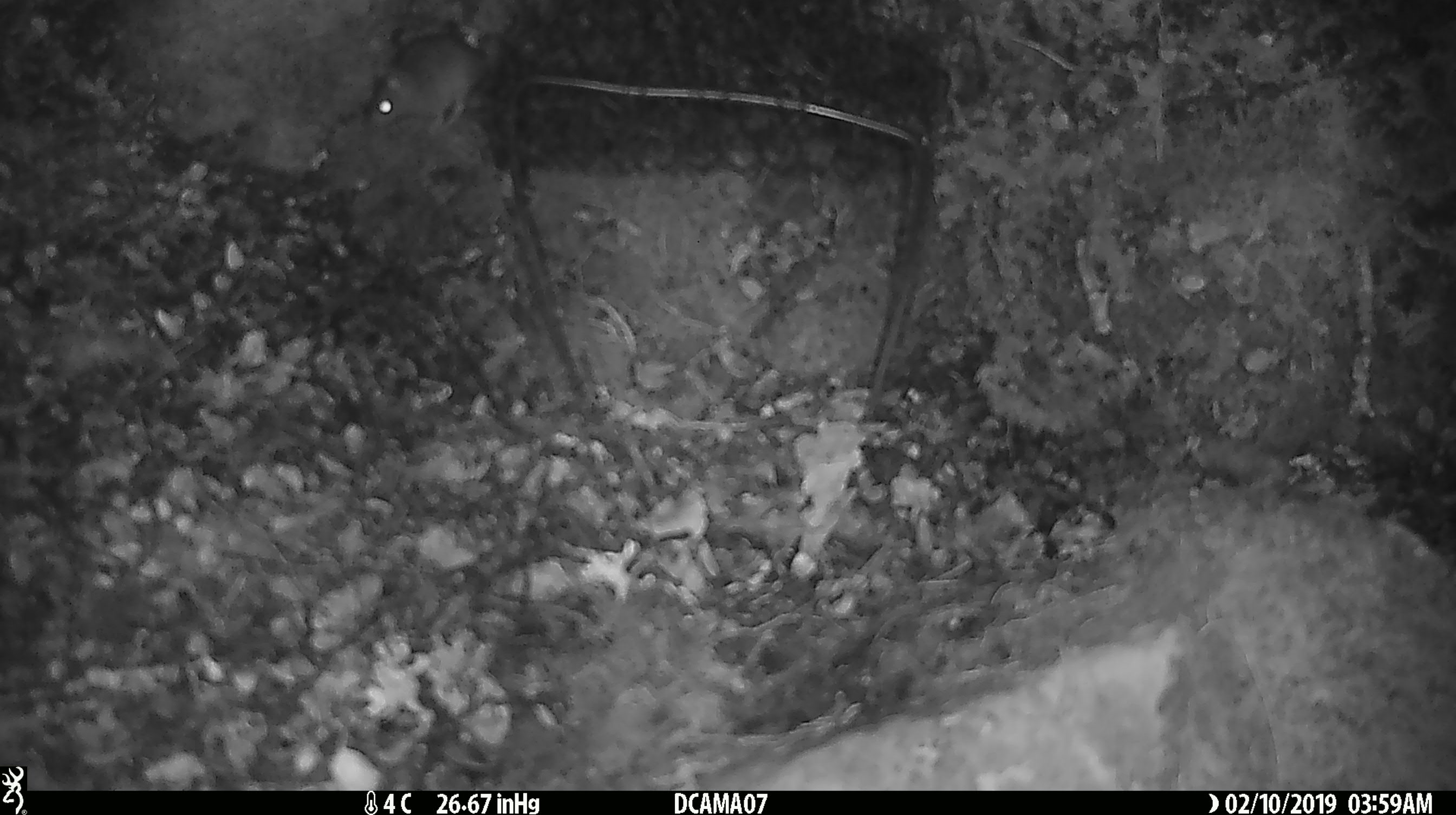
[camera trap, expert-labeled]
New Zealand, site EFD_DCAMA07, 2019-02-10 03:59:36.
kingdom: Animalia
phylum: Chordata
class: Mammalia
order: Rodentia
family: Muridae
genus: Mus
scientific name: Mus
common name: mouse